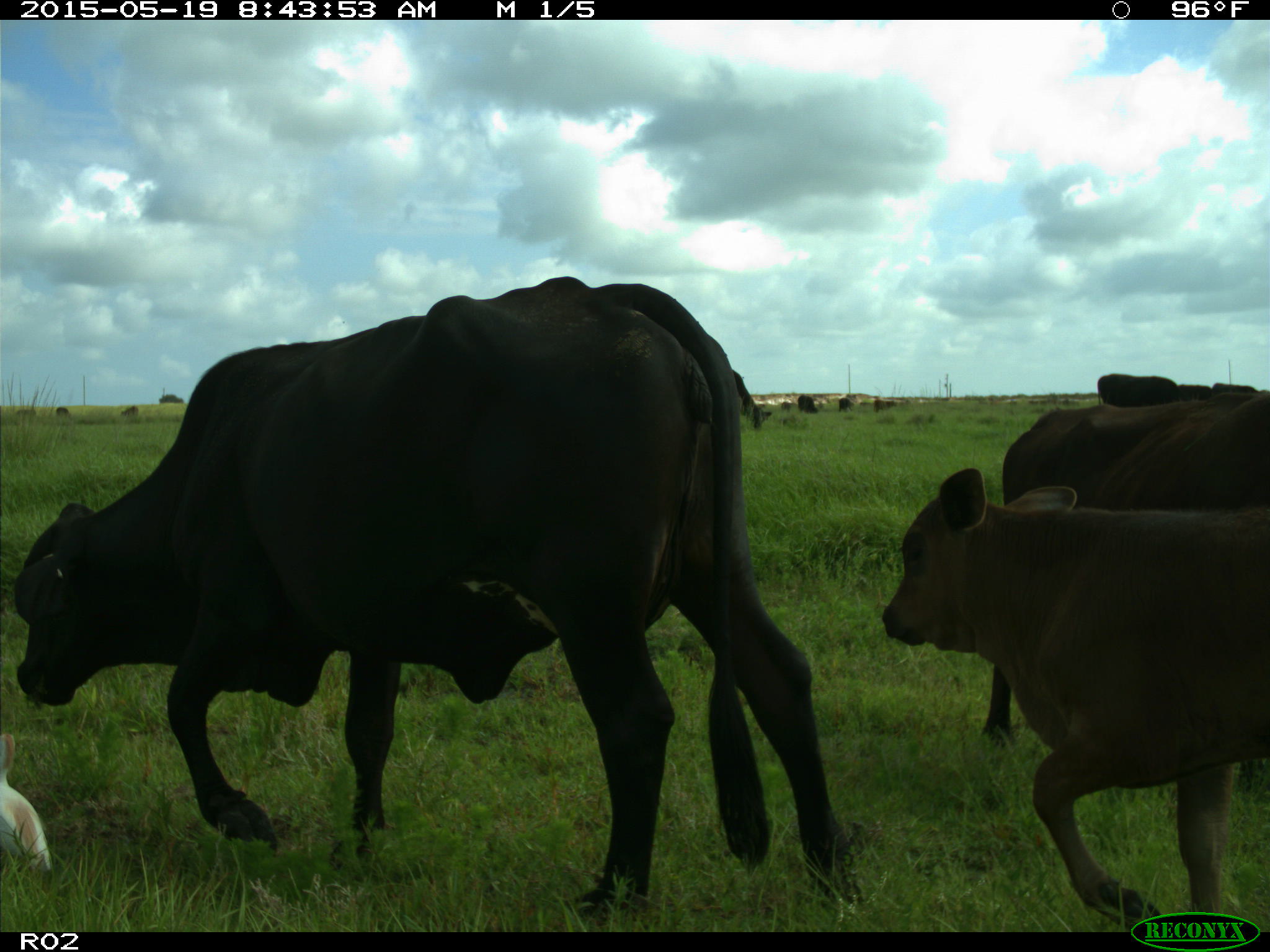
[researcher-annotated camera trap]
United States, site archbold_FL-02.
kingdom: Animalia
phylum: Chordata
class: Mammalia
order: Artiodactyla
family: Bovidae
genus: Bos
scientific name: Bos taurus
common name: domestic cow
Bos taurus (domestic cow).